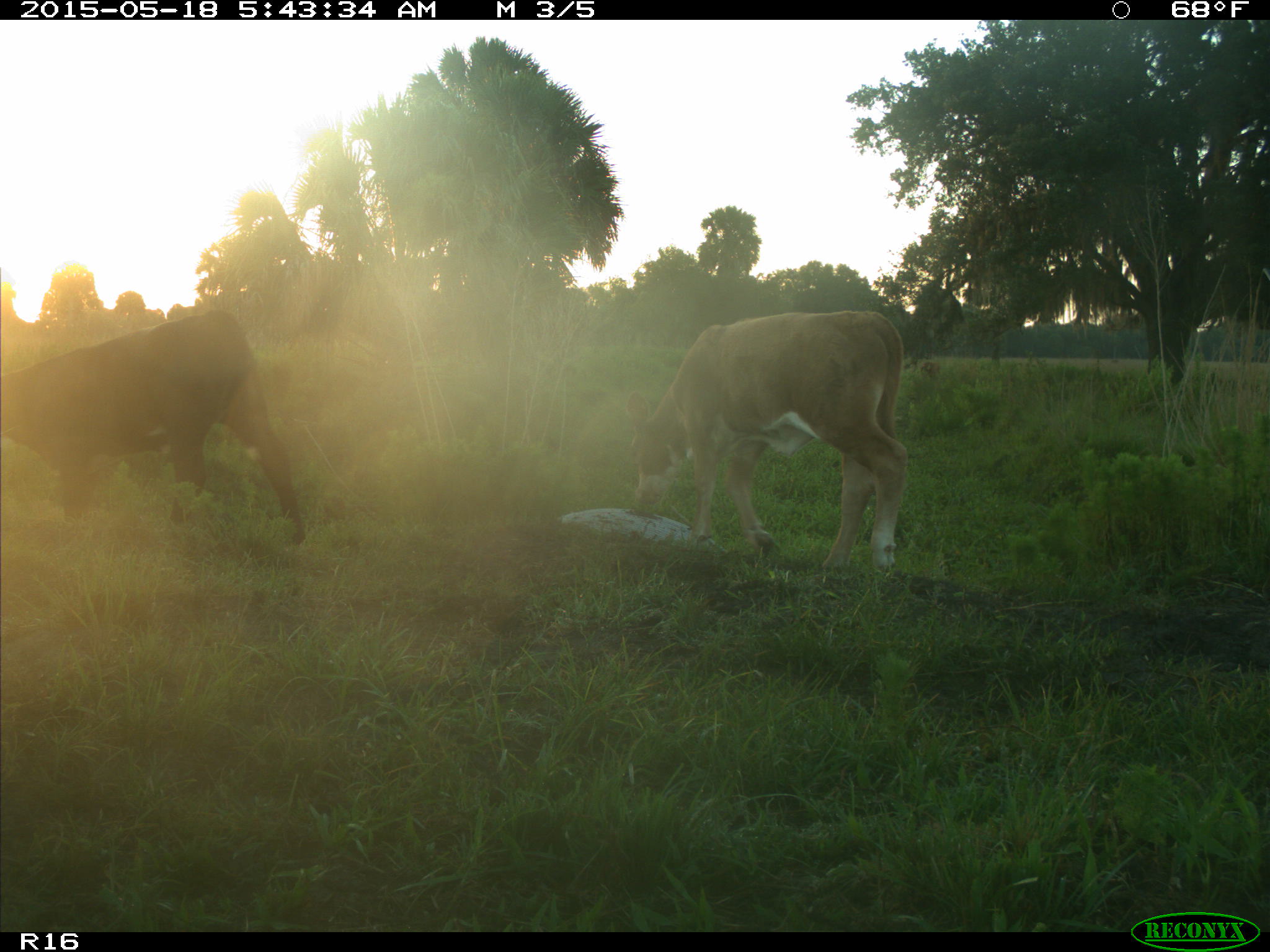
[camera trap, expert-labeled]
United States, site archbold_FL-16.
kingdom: Animalia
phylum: Chordata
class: Mammalia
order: Artiodactyla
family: Bovidae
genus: Bos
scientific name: Bos taurus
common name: domestic cow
Bos taurus (domestic cow).